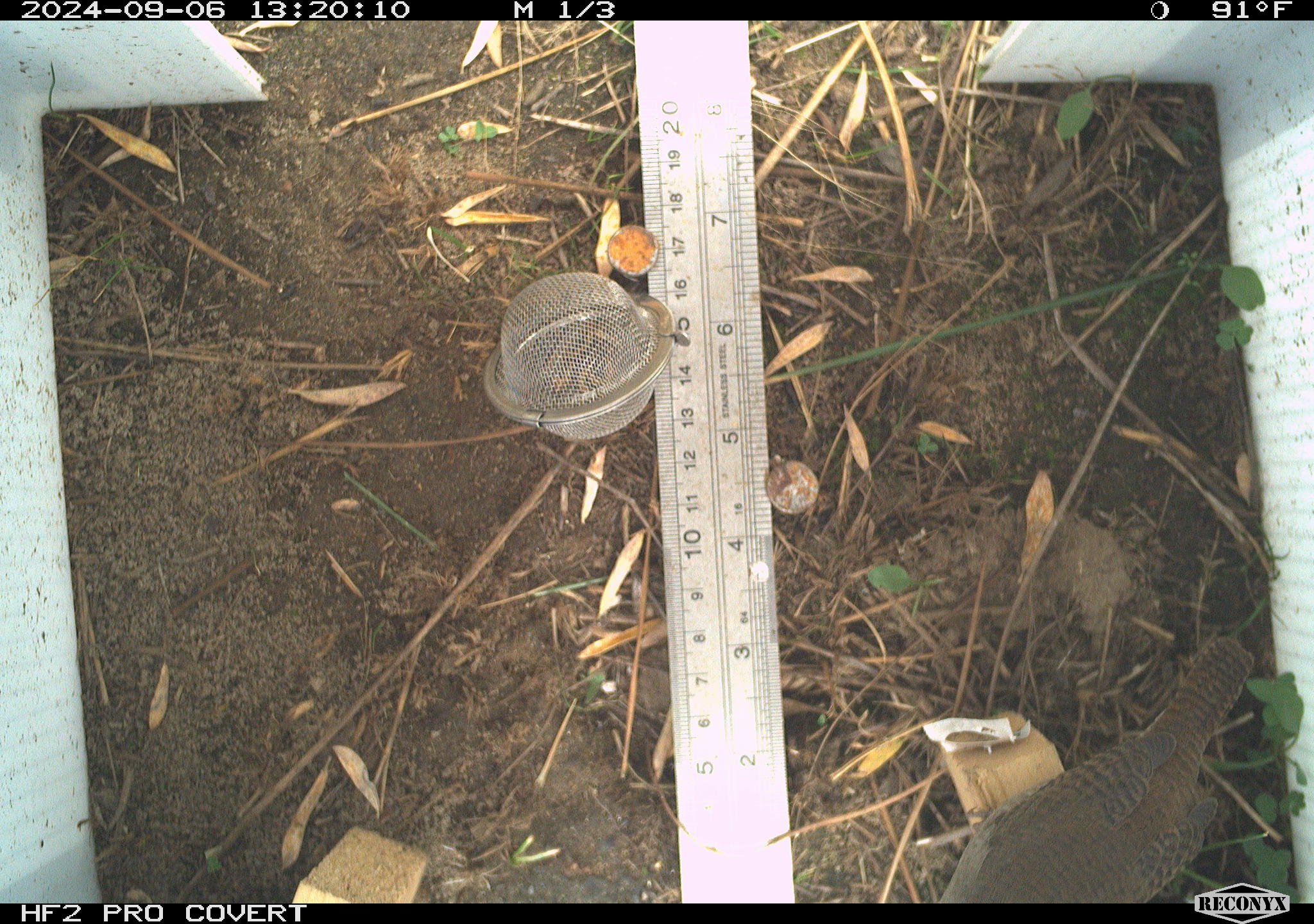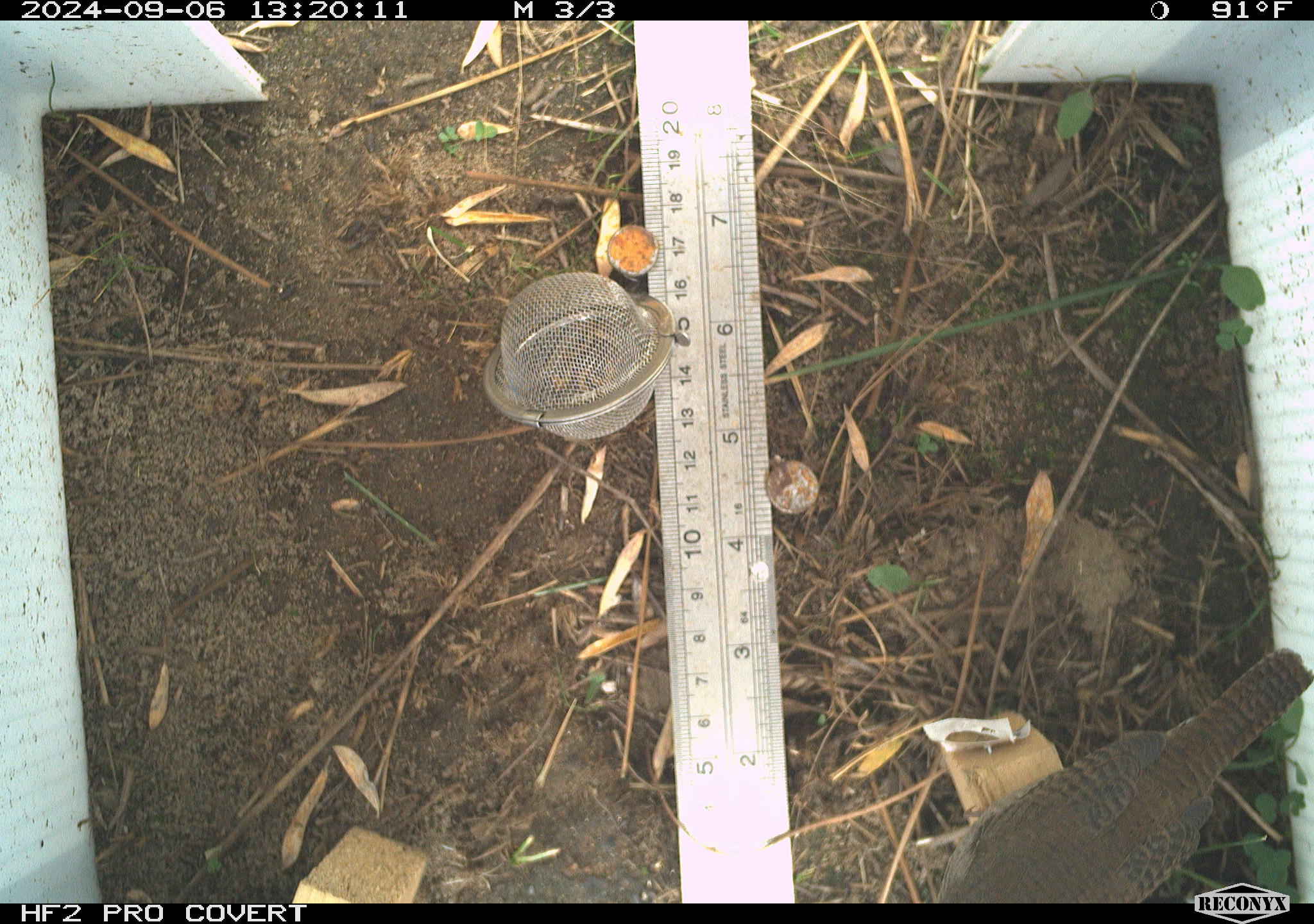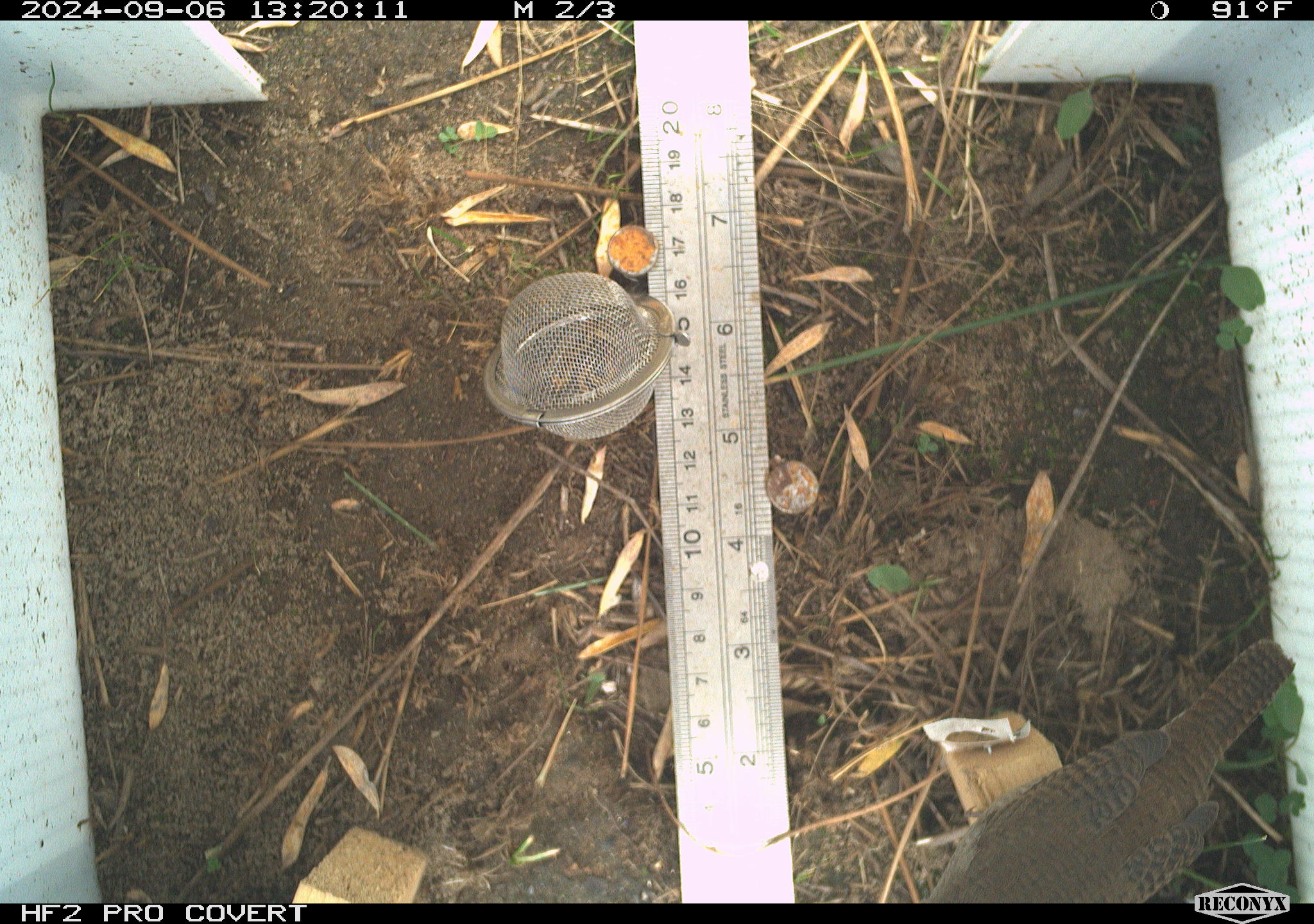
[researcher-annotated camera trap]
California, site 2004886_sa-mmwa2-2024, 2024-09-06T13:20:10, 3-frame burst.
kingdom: Animalia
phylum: Chordata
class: Aves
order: Passeriformes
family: Troglodytidae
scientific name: Troglodytidae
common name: wren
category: troglodytidae family